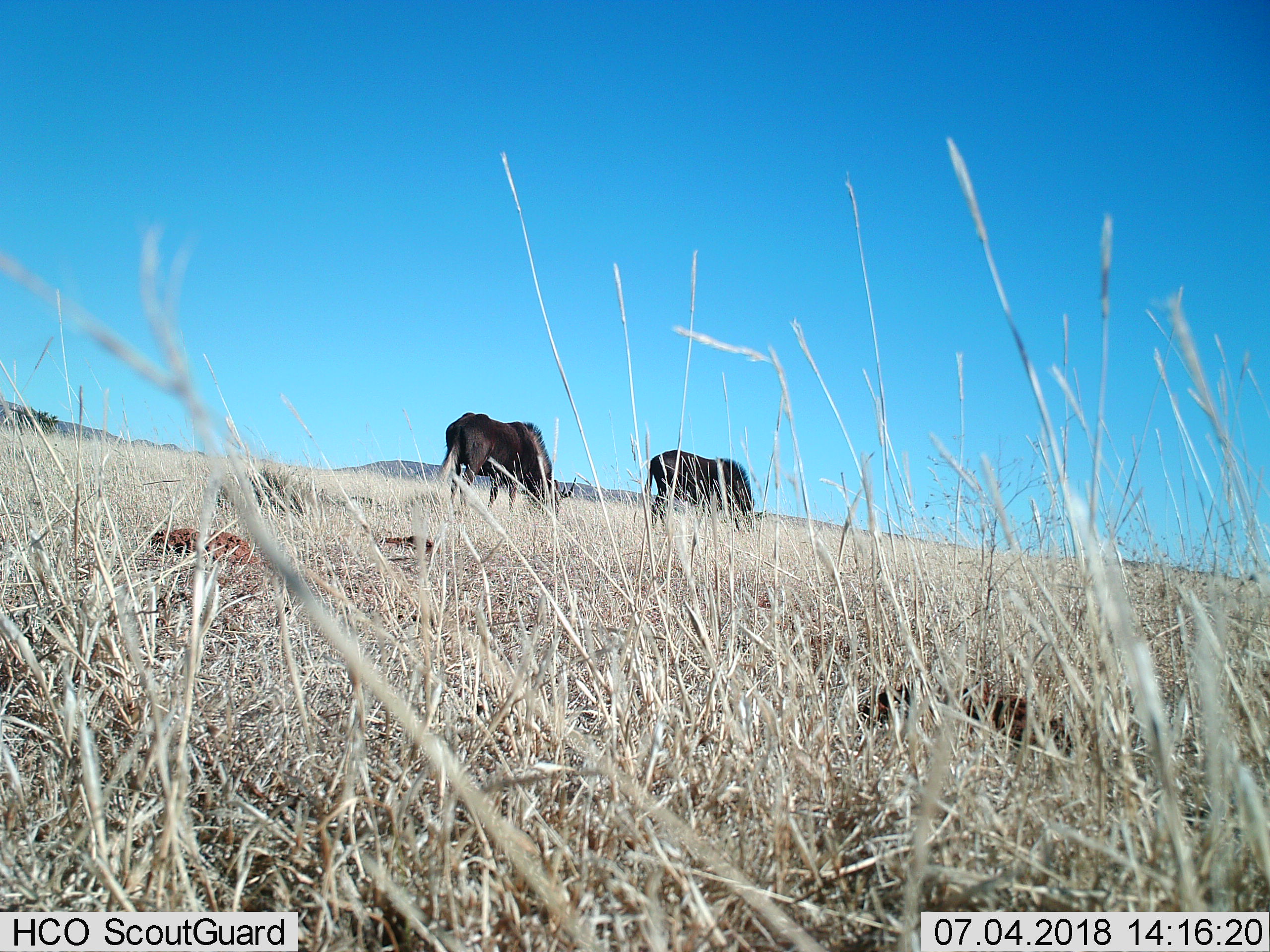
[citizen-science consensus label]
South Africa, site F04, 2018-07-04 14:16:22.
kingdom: Animalia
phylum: Chordata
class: Mammalia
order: Artiodactyla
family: Bovidae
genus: Connochaetes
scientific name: Connochaetes gnou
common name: black wildebeest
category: wildebeestblack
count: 2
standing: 0%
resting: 0%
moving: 12%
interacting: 0%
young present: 0%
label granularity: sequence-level